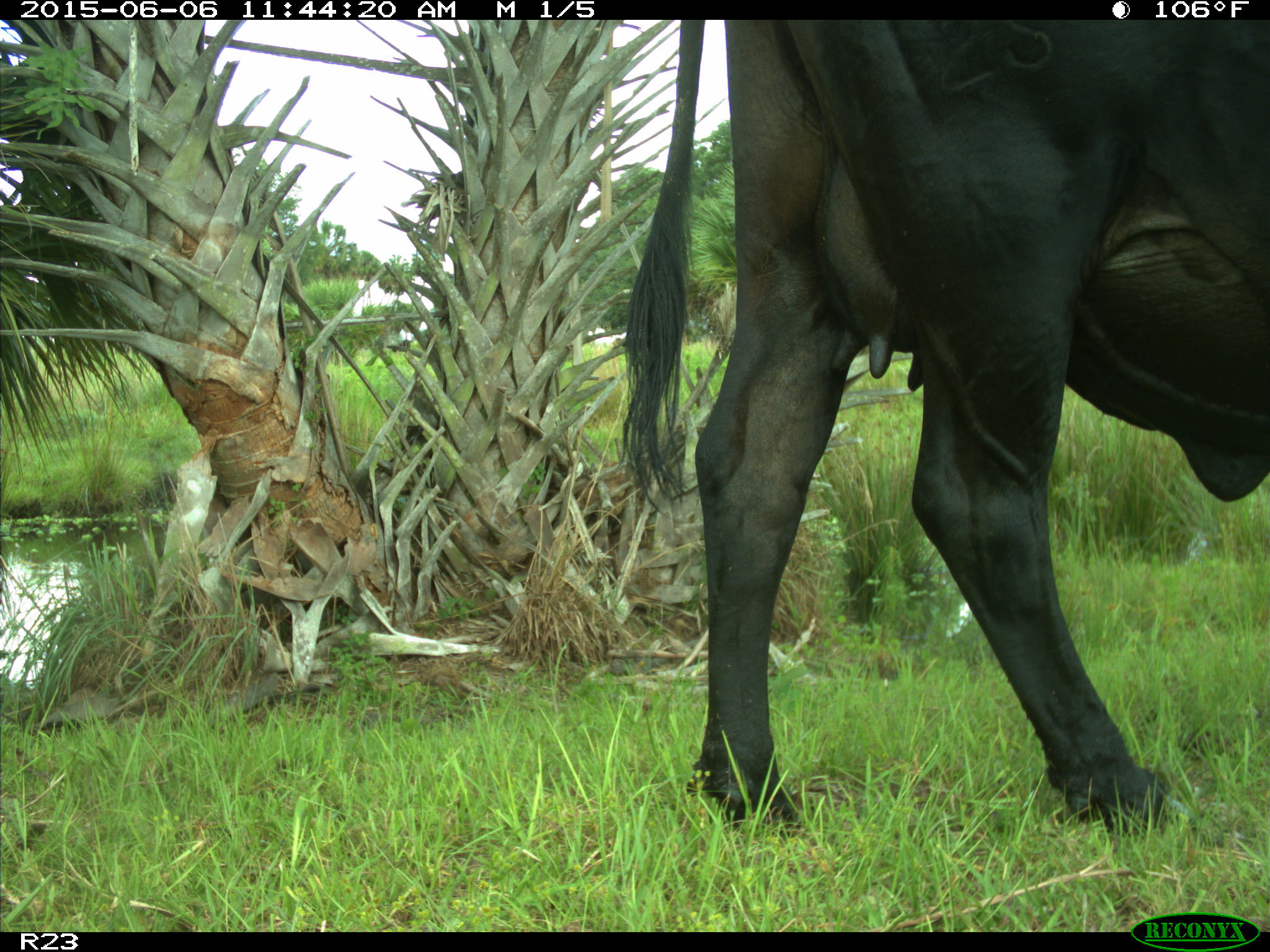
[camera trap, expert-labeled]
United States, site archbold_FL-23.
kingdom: Animalia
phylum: Chordata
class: Mammalia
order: Artiodactyla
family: Bovidae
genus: Bos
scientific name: Bos taurus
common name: domestic cow